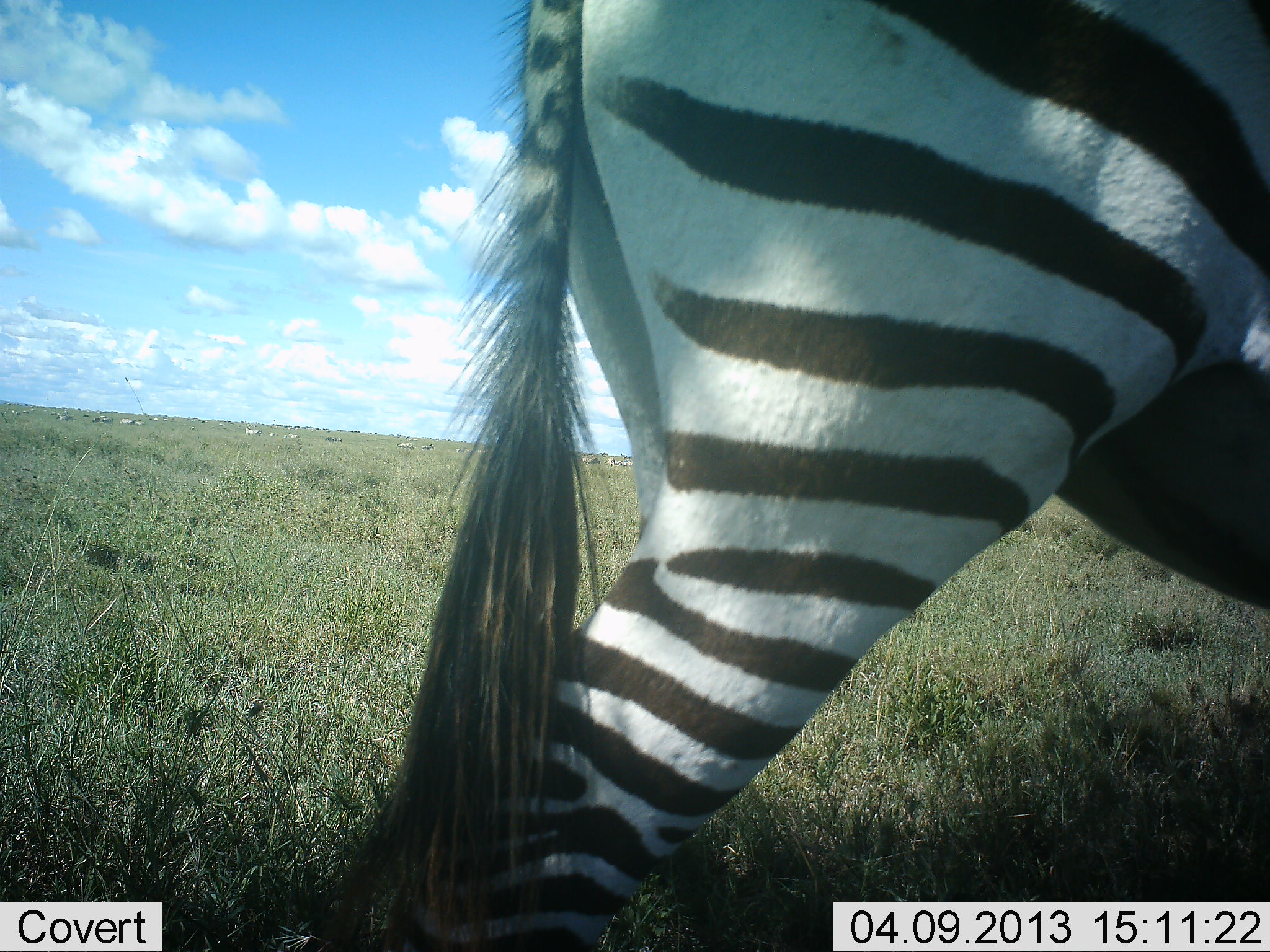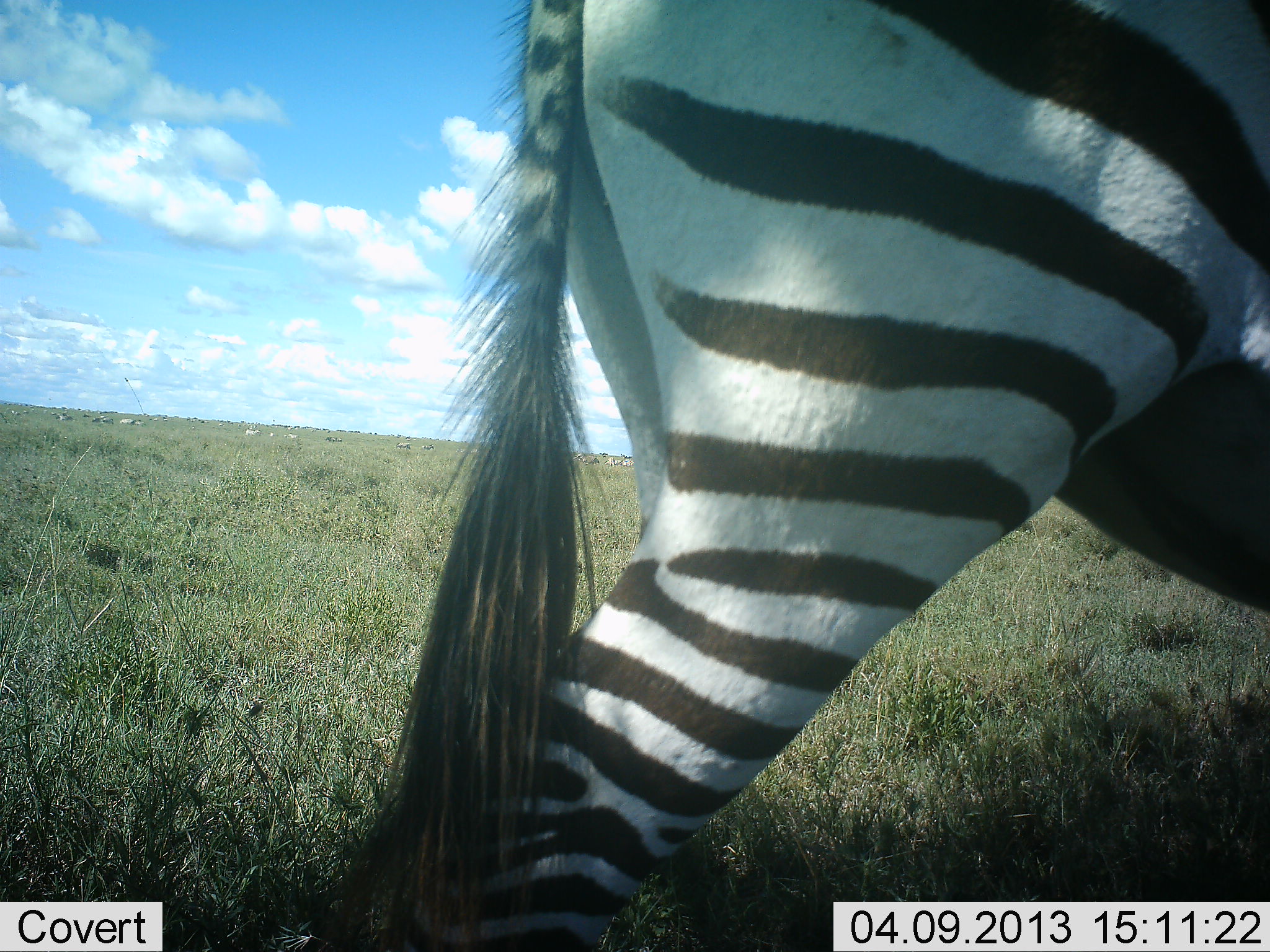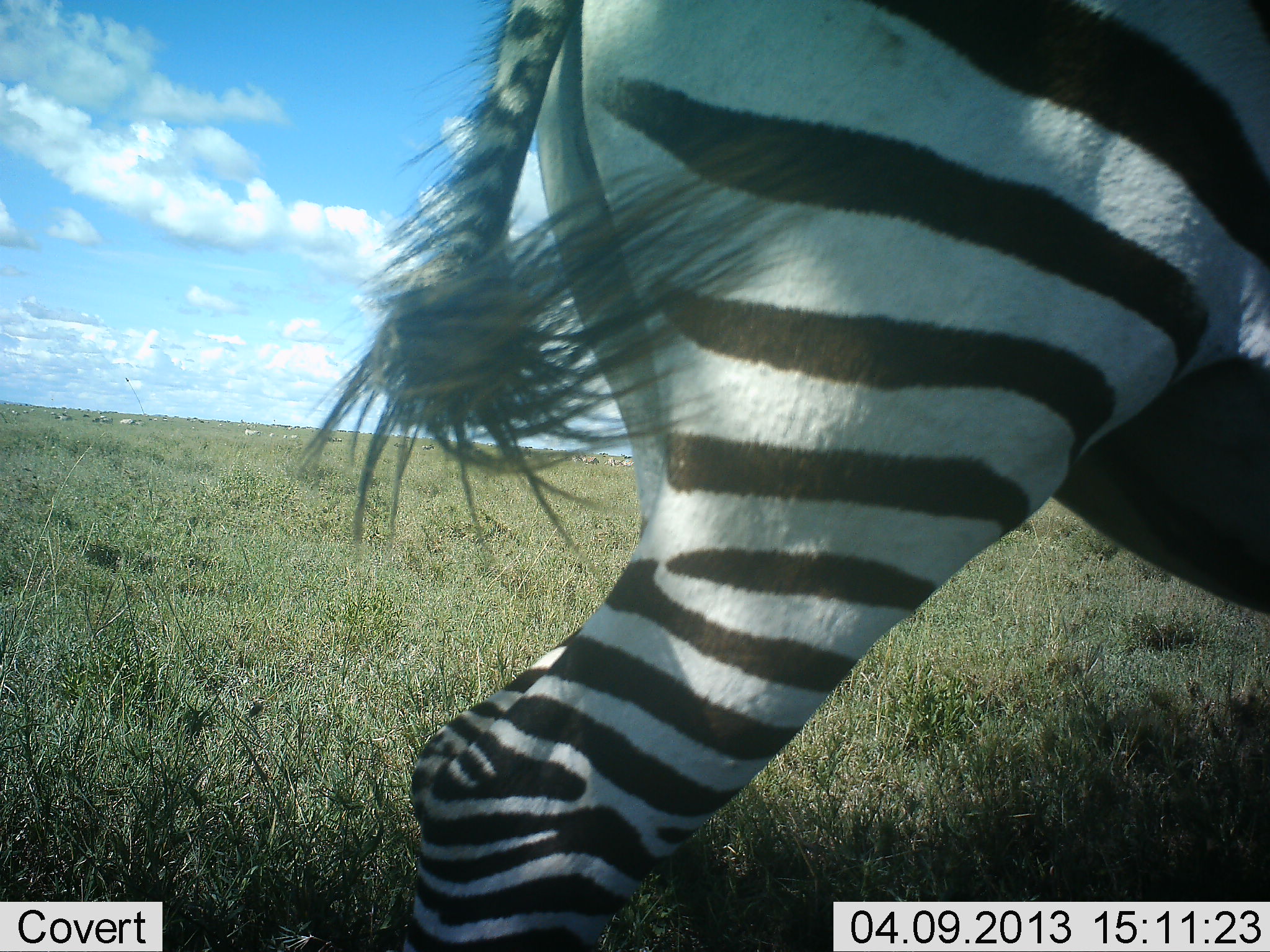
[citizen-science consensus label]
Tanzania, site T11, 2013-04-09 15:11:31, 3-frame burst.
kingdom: Animalia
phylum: Chordata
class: Mammalia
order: Perissodactyla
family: Equidae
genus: Equus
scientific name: Equus quagga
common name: plains zebra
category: zebra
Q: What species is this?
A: Zebra (plains zebra) (Equus quagga).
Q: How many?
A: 1.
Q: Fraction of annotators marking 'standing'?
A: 89%.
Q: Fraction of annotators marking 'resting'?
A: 0%.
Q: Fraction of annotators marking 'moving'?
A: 8%.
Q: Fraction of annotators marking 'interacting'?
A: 0%.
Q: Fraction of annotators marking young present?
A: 0%.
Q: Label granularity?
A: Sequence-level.